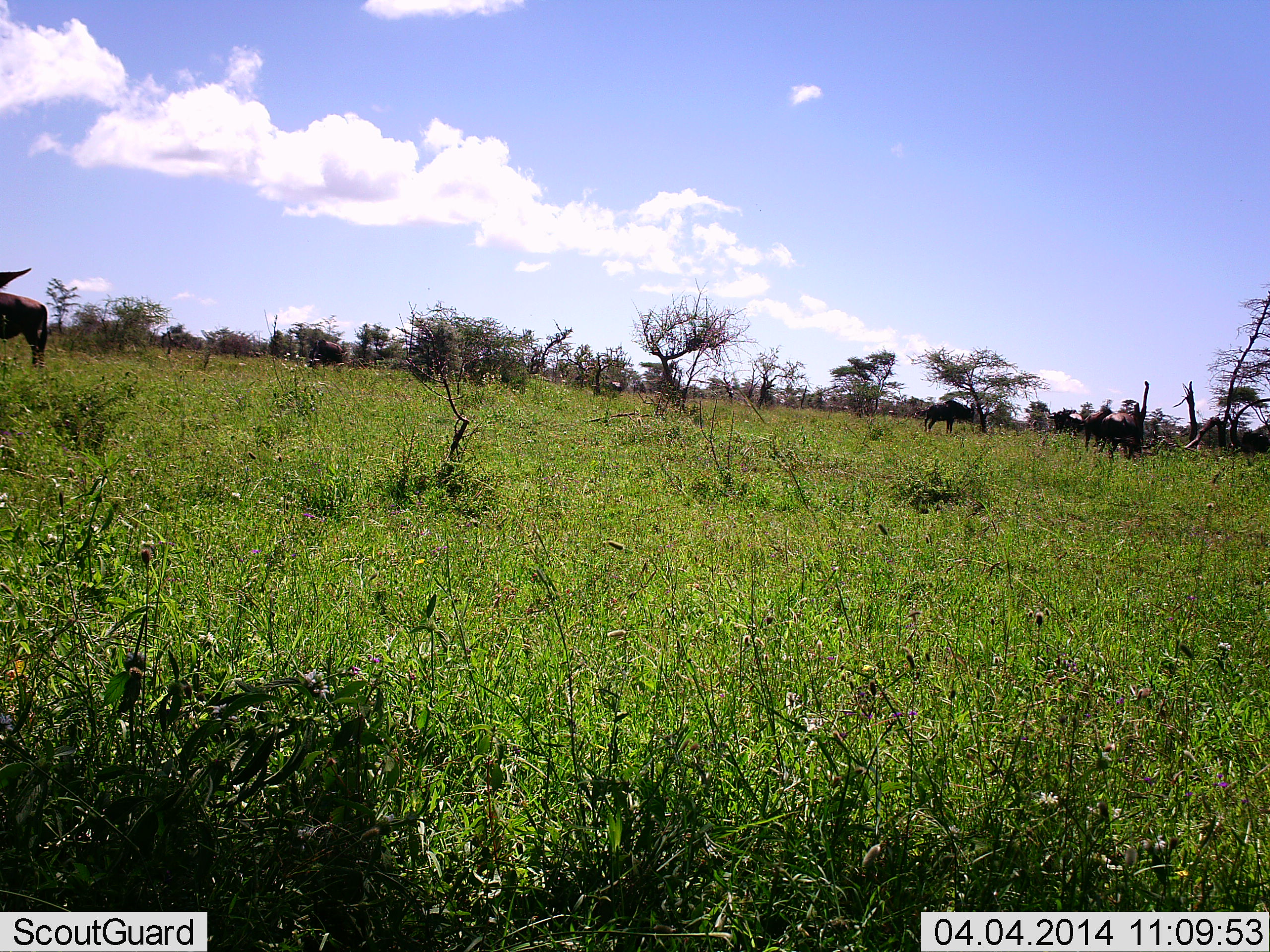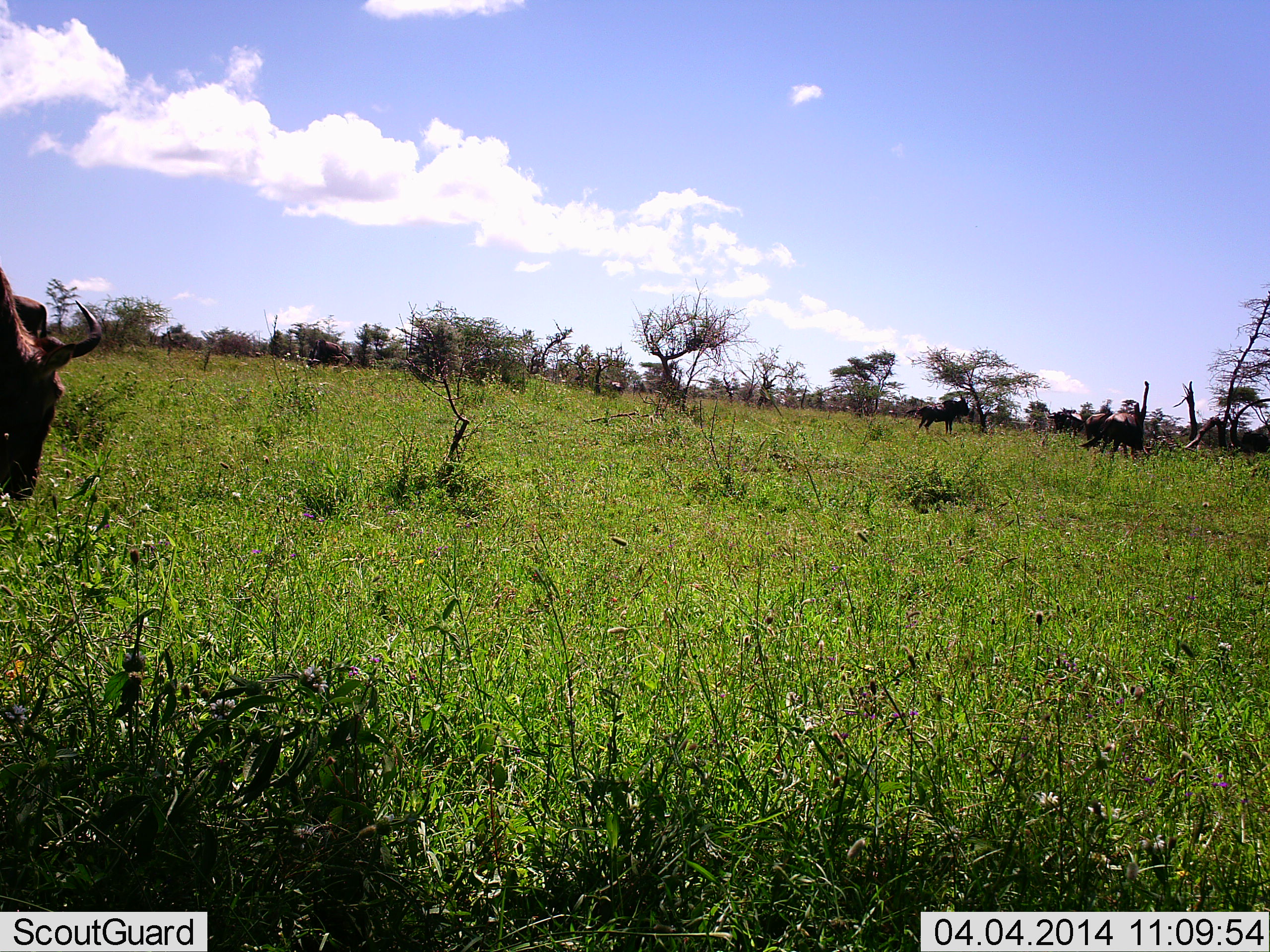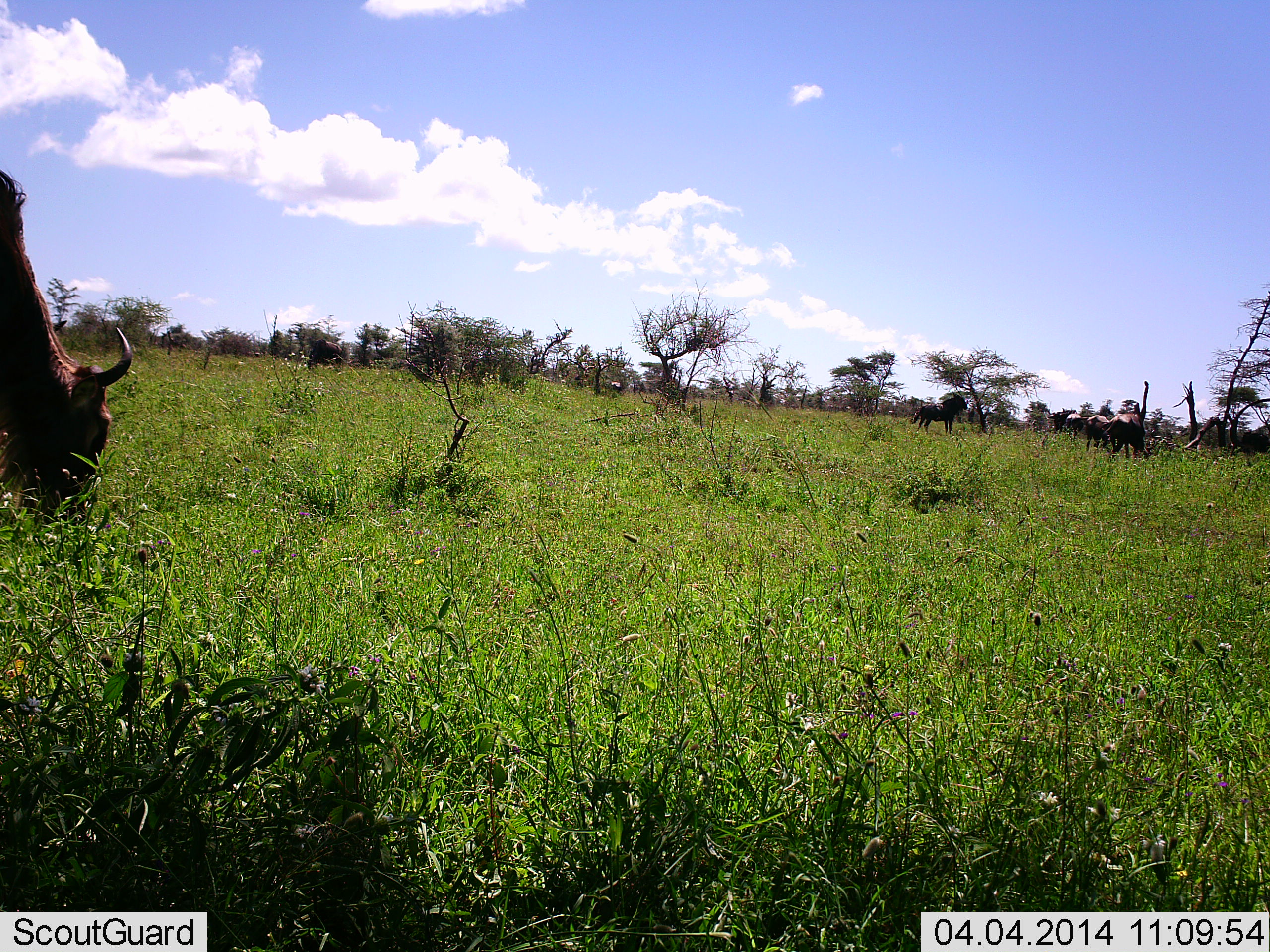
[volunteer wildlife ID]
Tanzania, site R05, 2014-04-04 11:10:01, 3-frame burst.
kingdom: Animalia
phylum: Chordata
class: Mammalia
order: Artiodactyla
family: Bovidae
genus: Connochaetes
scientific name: Connochaetes taurinus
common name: blue wildebeest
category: wildebeest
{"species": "wildebeest (blue wildebeest) (Connochaetes taurinus)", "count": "2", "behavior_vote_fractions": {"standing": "50%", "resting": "0%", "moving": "50%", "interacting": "0%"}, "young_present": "10%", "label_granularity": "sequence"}